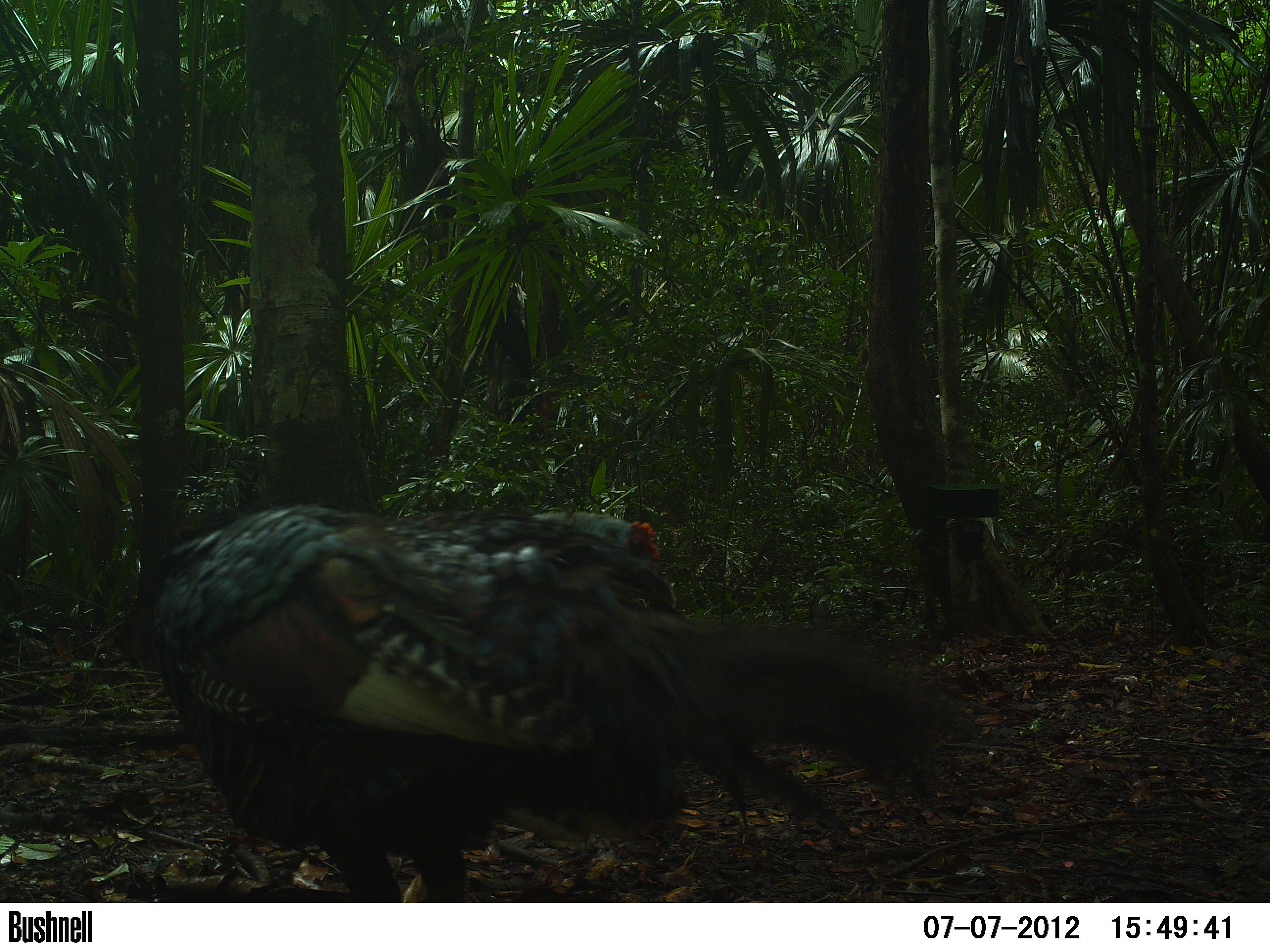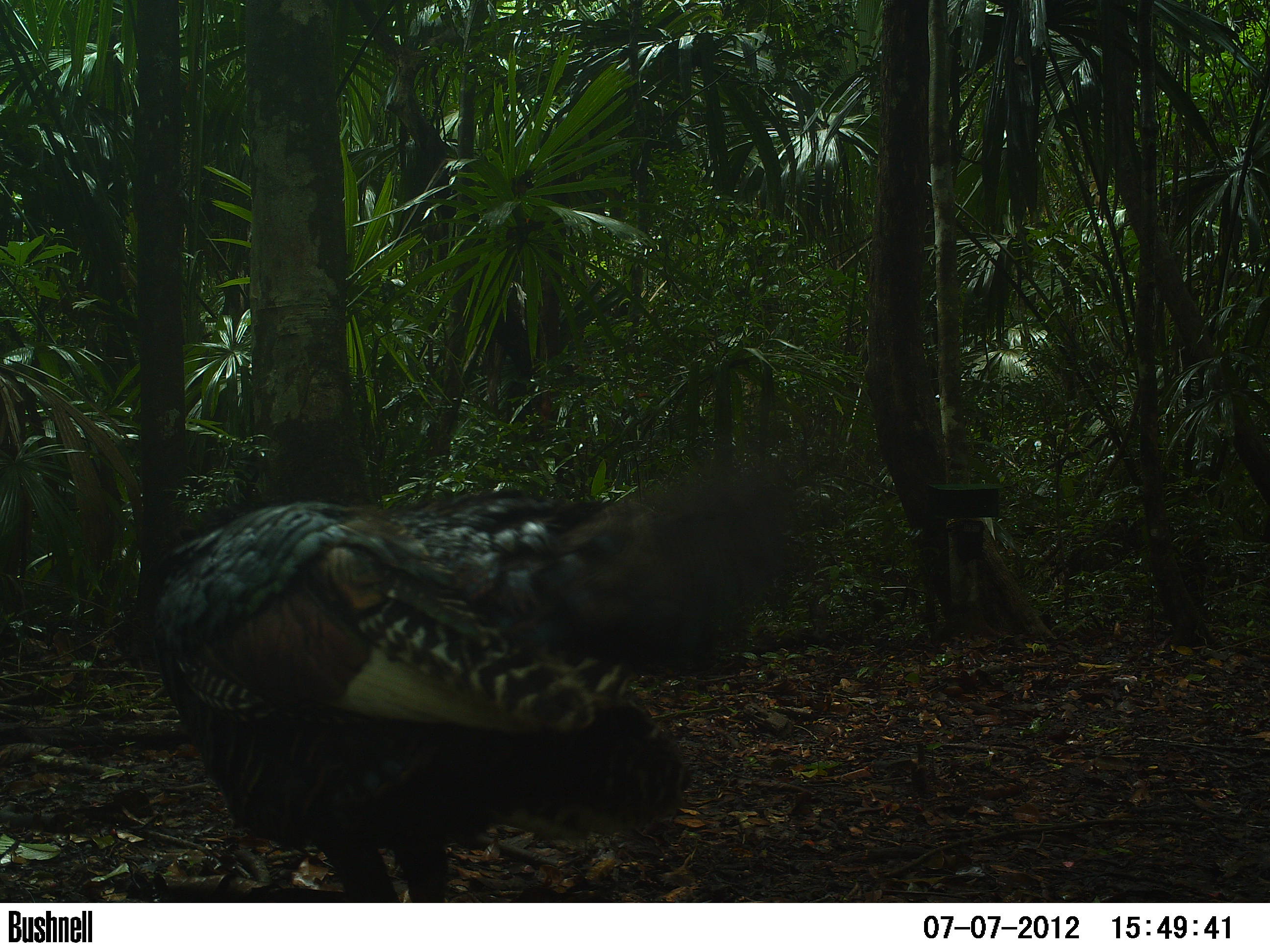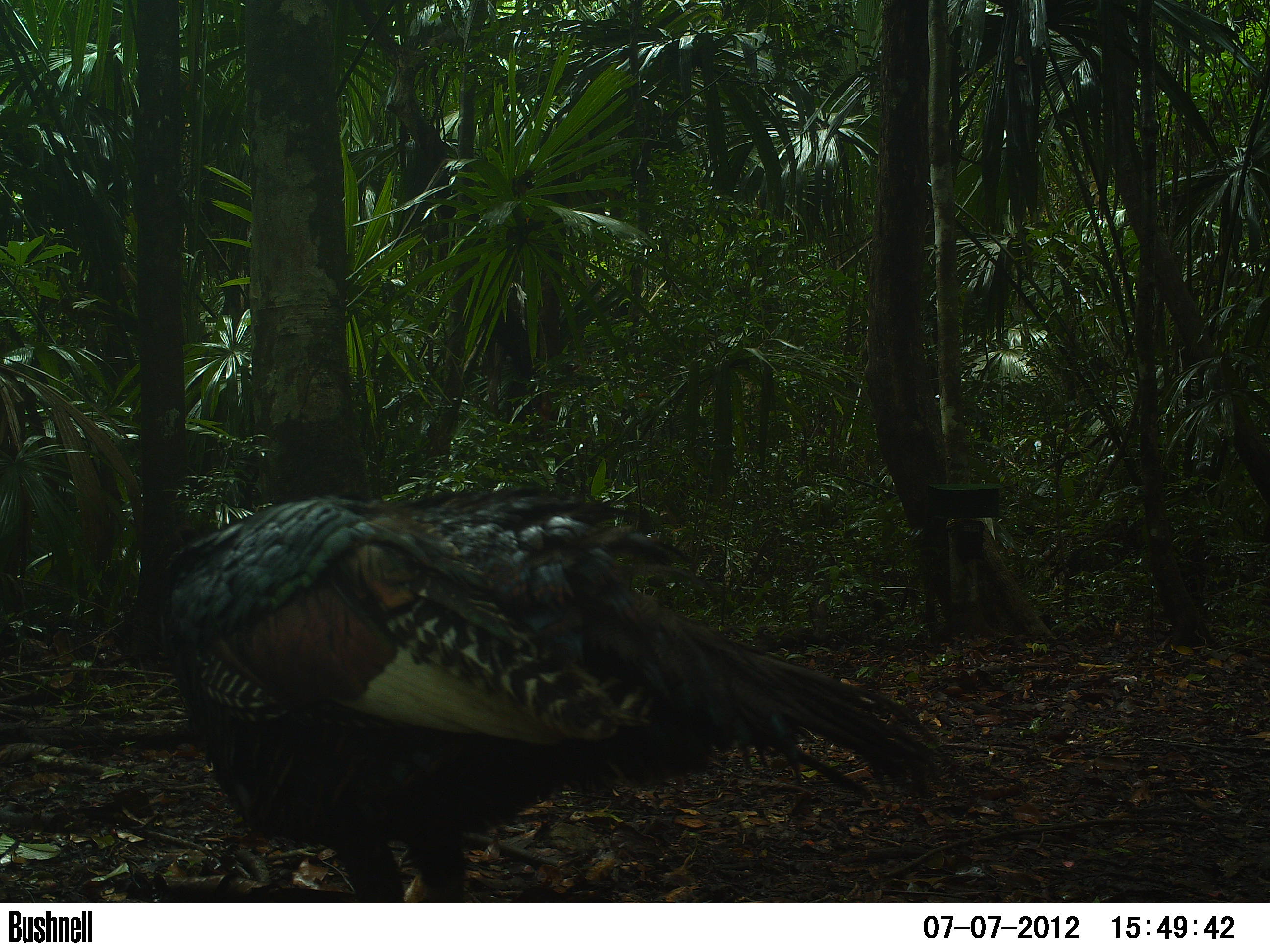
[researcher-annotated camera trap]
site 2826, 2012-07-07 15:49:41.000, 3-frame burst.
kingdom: Animalia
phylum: Chordata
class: Aves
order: Galliformes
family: Phasianidae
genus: Meleagris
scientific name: Meleagris ocellata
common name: ocellated turkey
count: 2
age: adult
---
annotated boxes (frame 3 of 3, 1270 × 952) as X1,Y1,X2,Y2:
meleagris ocellata: 158,482,939,902